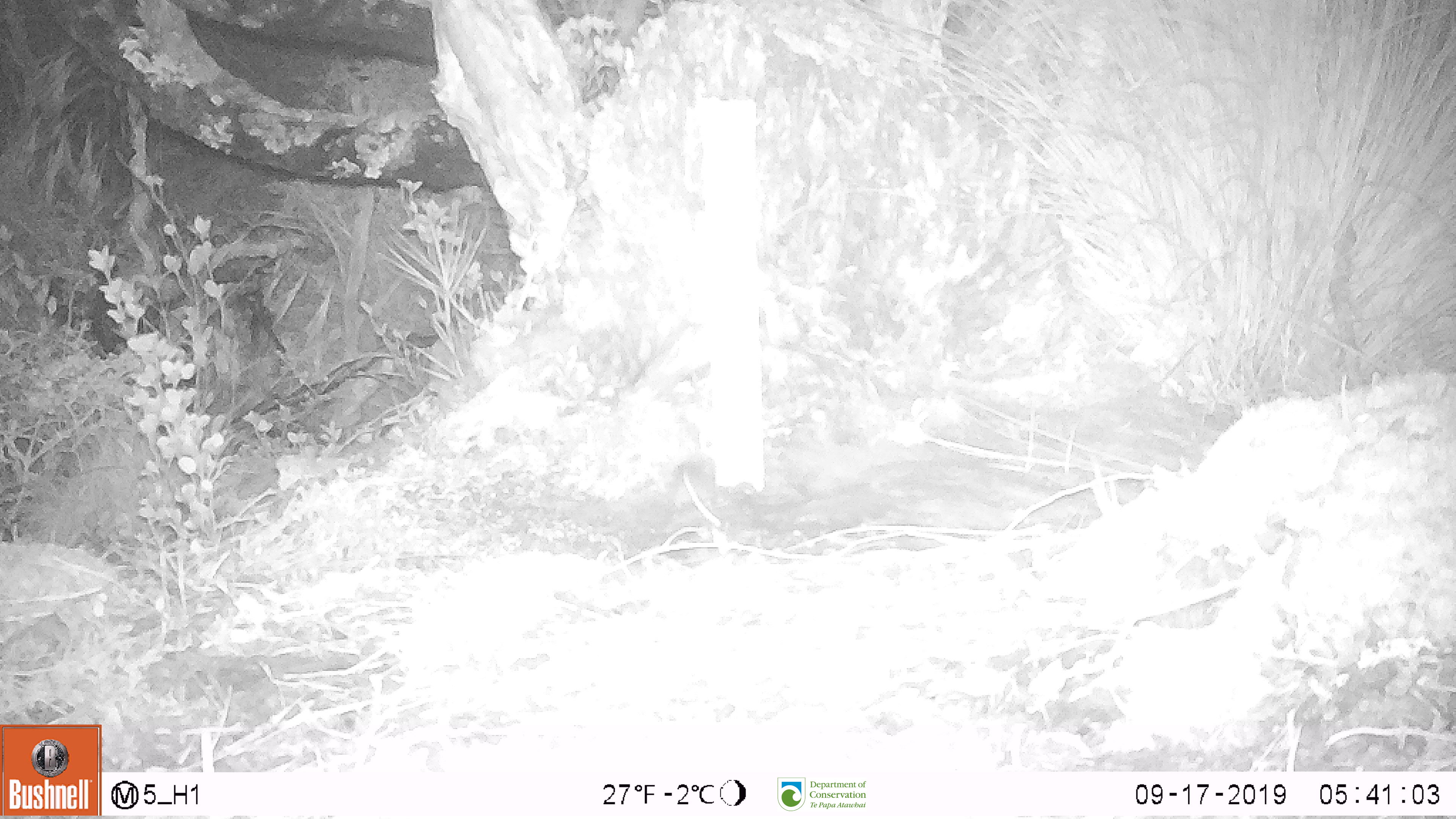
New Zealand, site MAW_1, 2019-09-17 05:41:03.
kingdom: Animalia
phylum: Chordata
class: Mammalia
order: Rodentia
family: Muridae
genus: Mus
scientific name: Mus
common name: mouse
Mouse (Mus).